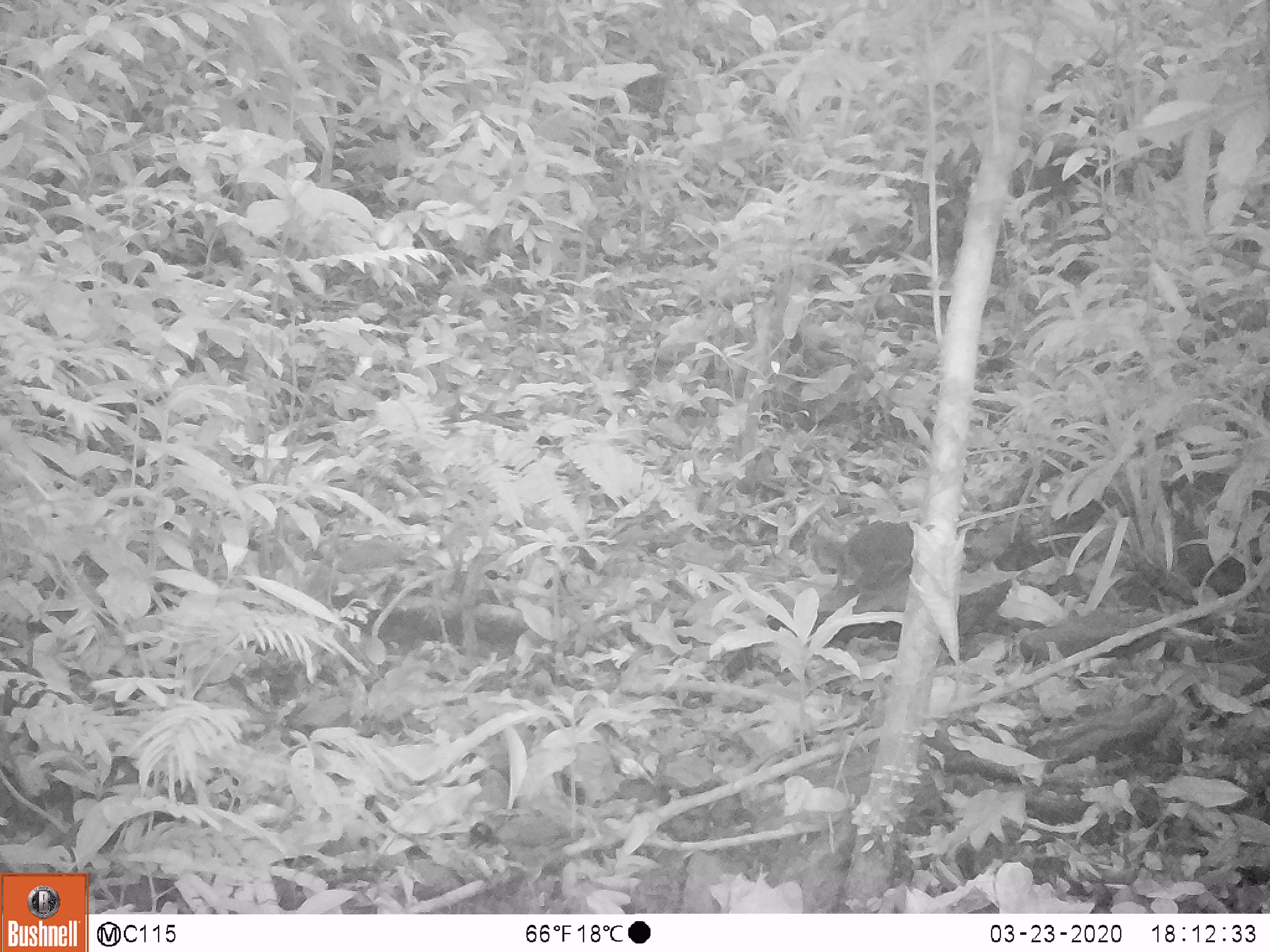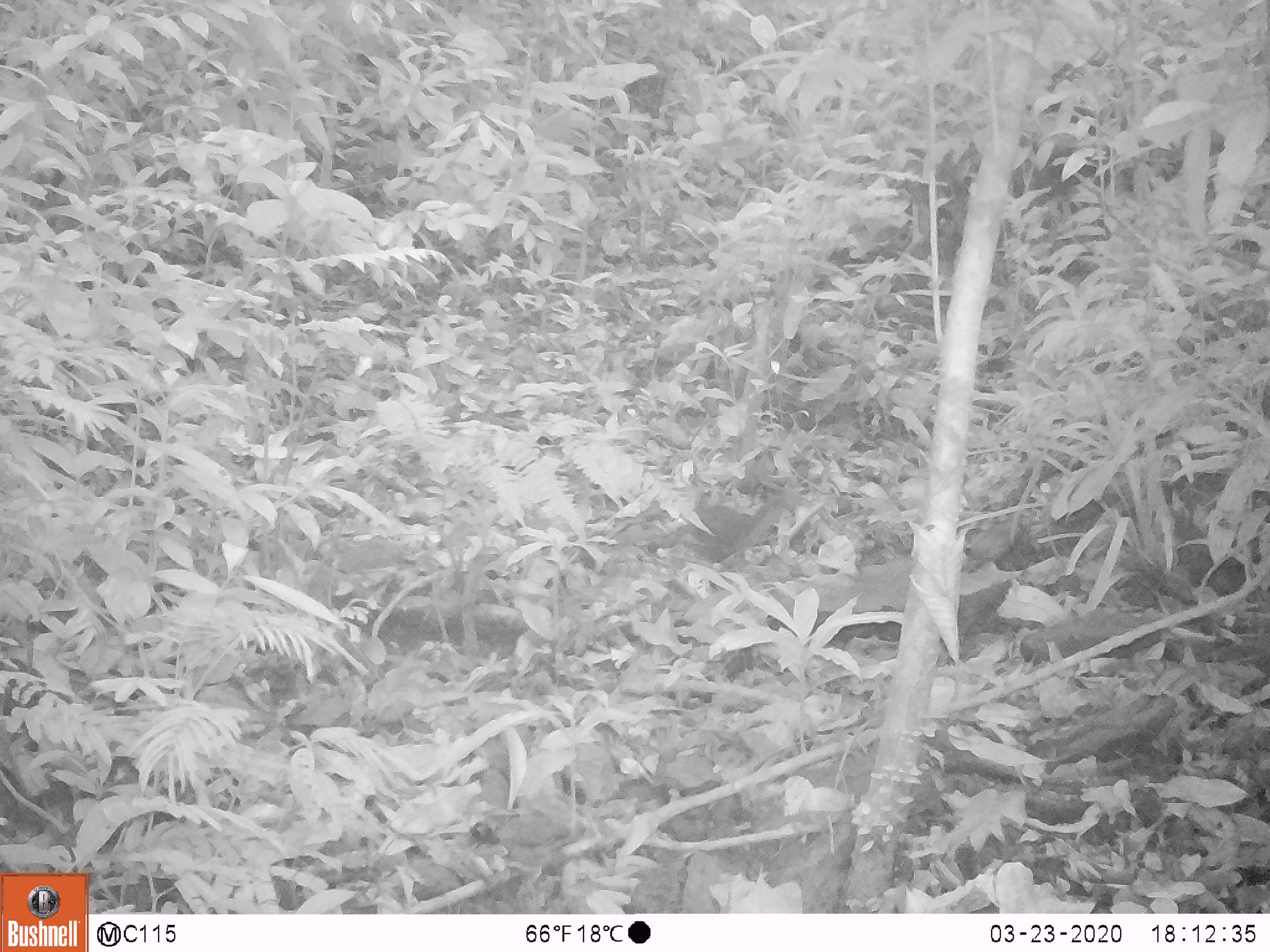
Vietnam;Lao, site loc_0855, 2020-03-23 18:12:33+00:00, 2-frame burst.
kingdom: Animalia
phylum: Chordata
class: Mammalia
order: Rodentia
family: Sciuridae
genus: Dremomys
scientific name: Dremomys rufigenis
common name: red-cheeked squirrel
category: red cheeked squirrel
Red cheeked squirrel (red-cheeked squirrel) (Dremomys rufigenis). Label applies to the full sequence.